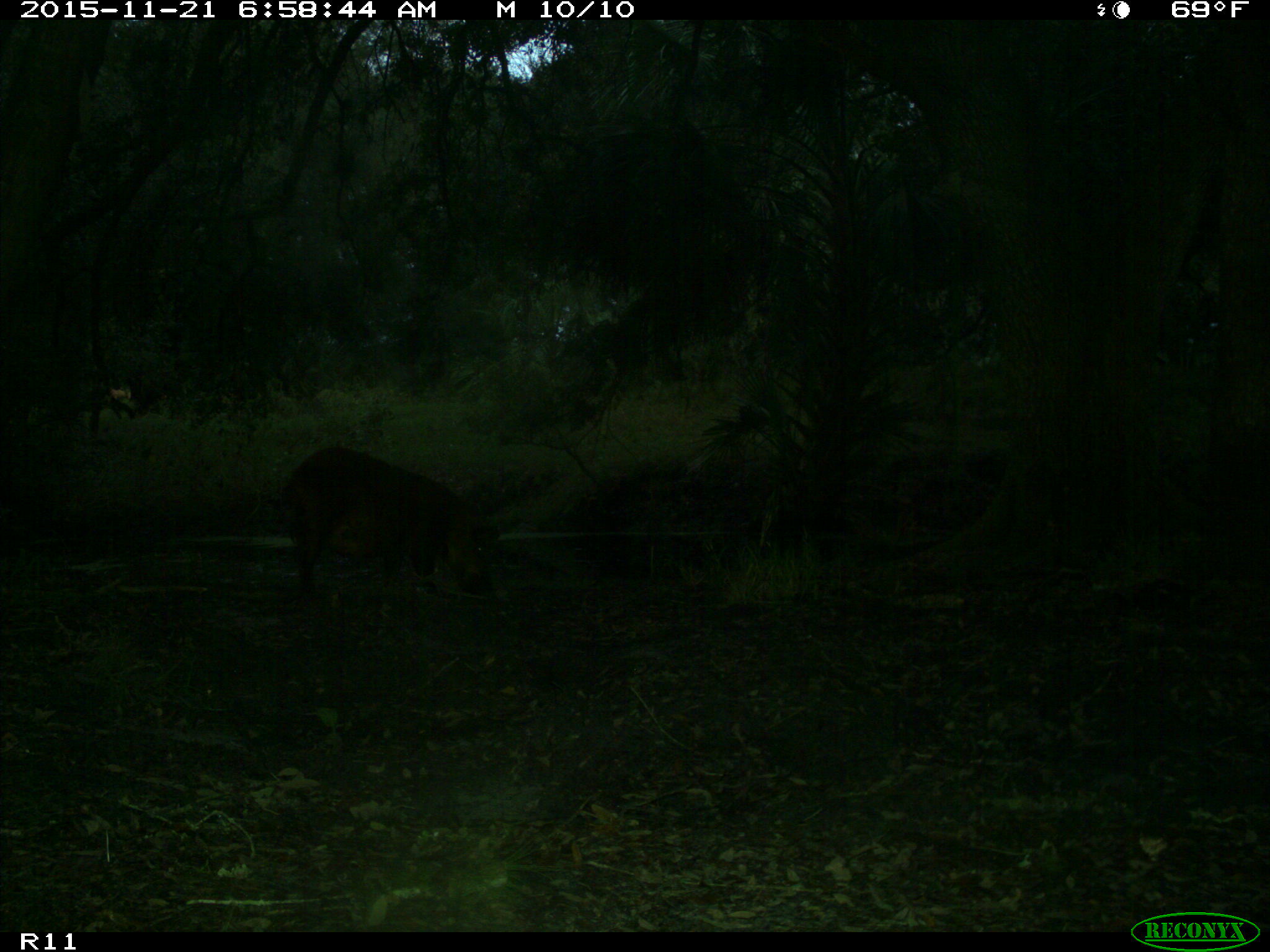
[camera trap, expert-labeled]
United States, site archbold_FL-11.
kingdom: Animalia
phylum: Chordata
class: Mammalia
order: Artiodactyla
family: Suidae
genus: Sus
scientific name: Sus scrofa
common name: wild boar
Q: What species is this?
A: Sus scrofa (wild boar).